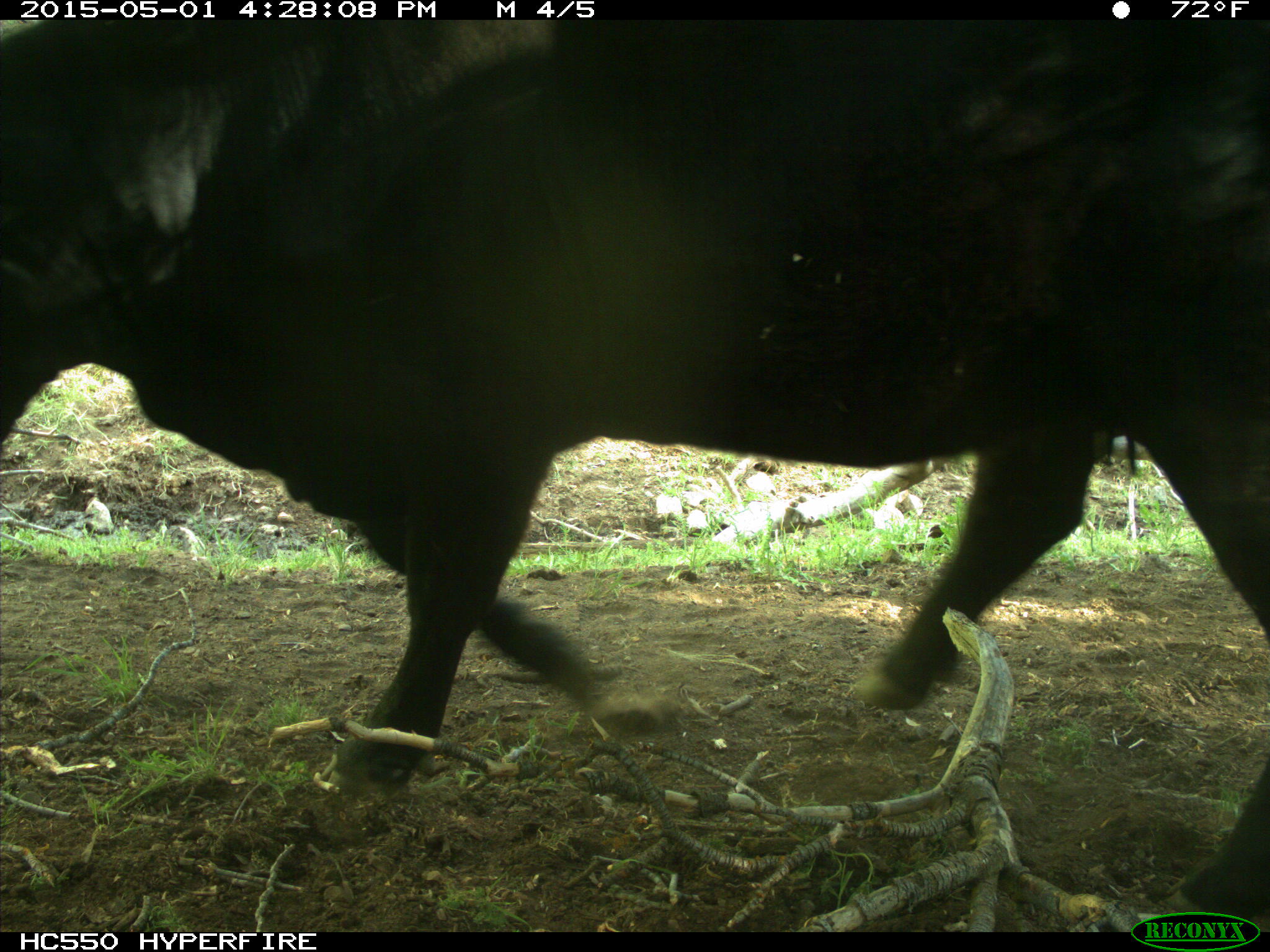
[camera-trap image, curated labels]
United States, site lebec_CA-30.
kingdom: Animalia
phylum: Chordata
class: Mammalia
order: Artiodactyla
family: Bovidae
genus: Bos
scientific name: Bos taurus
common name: domestic cow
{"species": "Bos taurus (domestic cow)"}